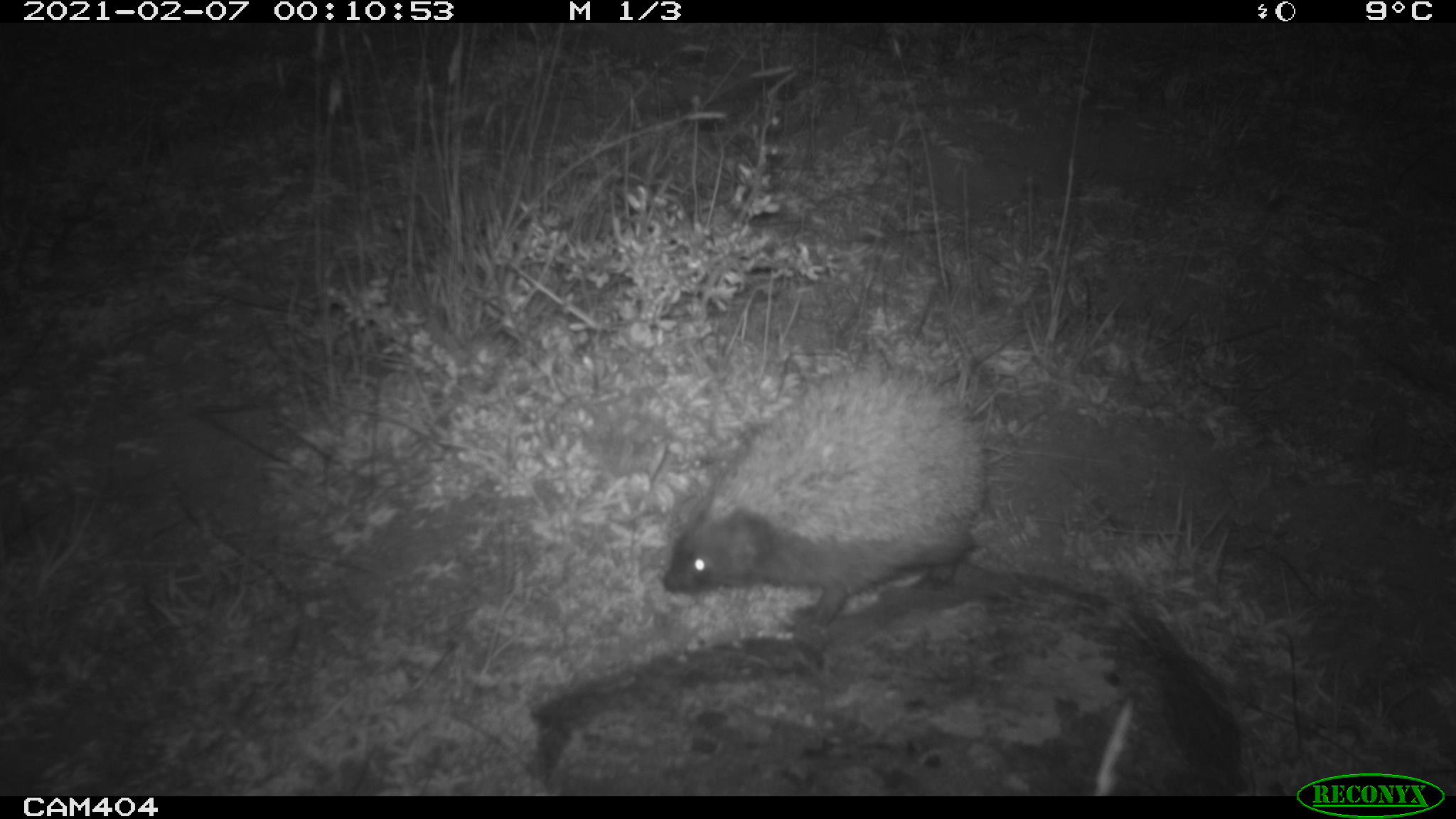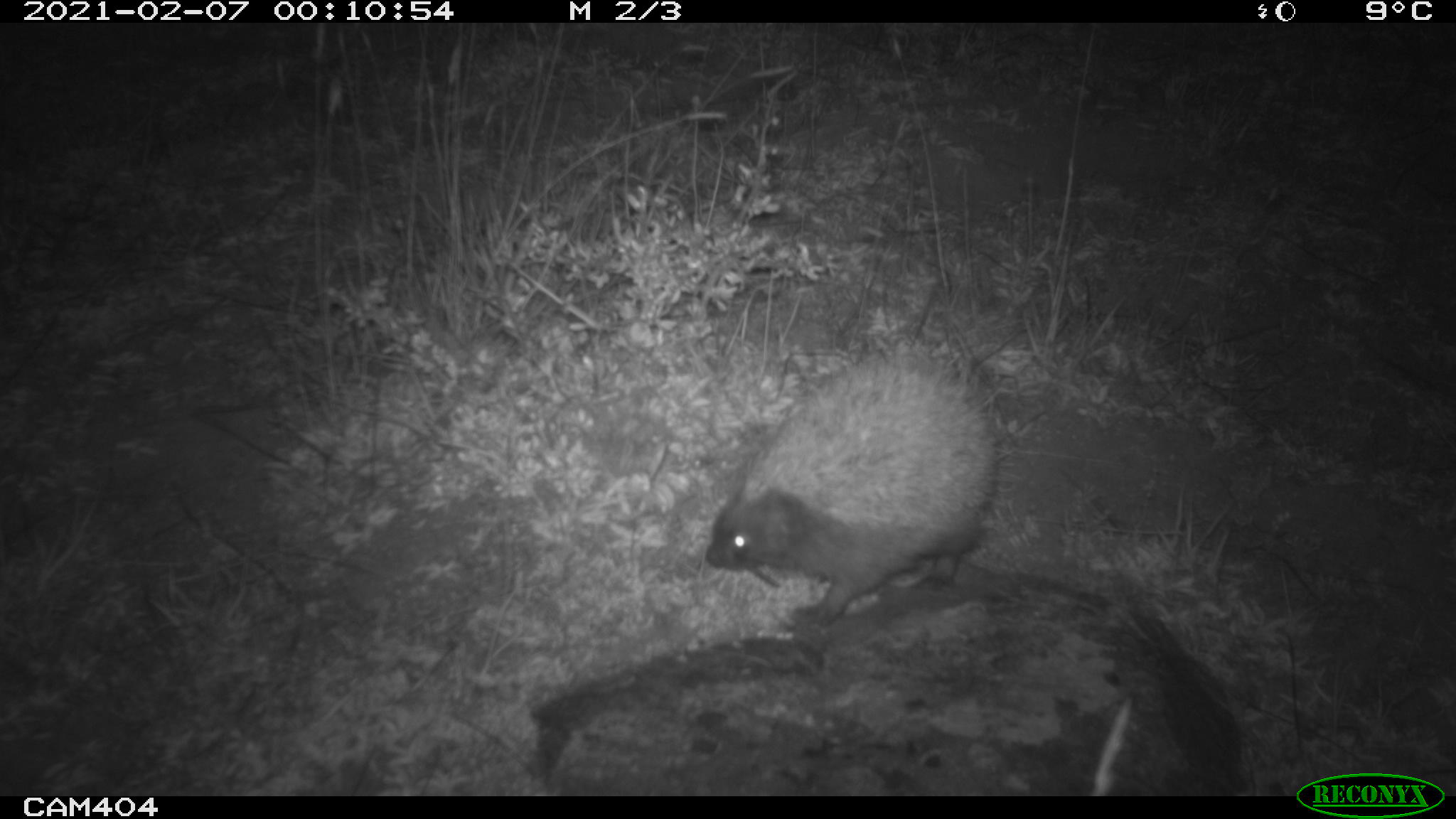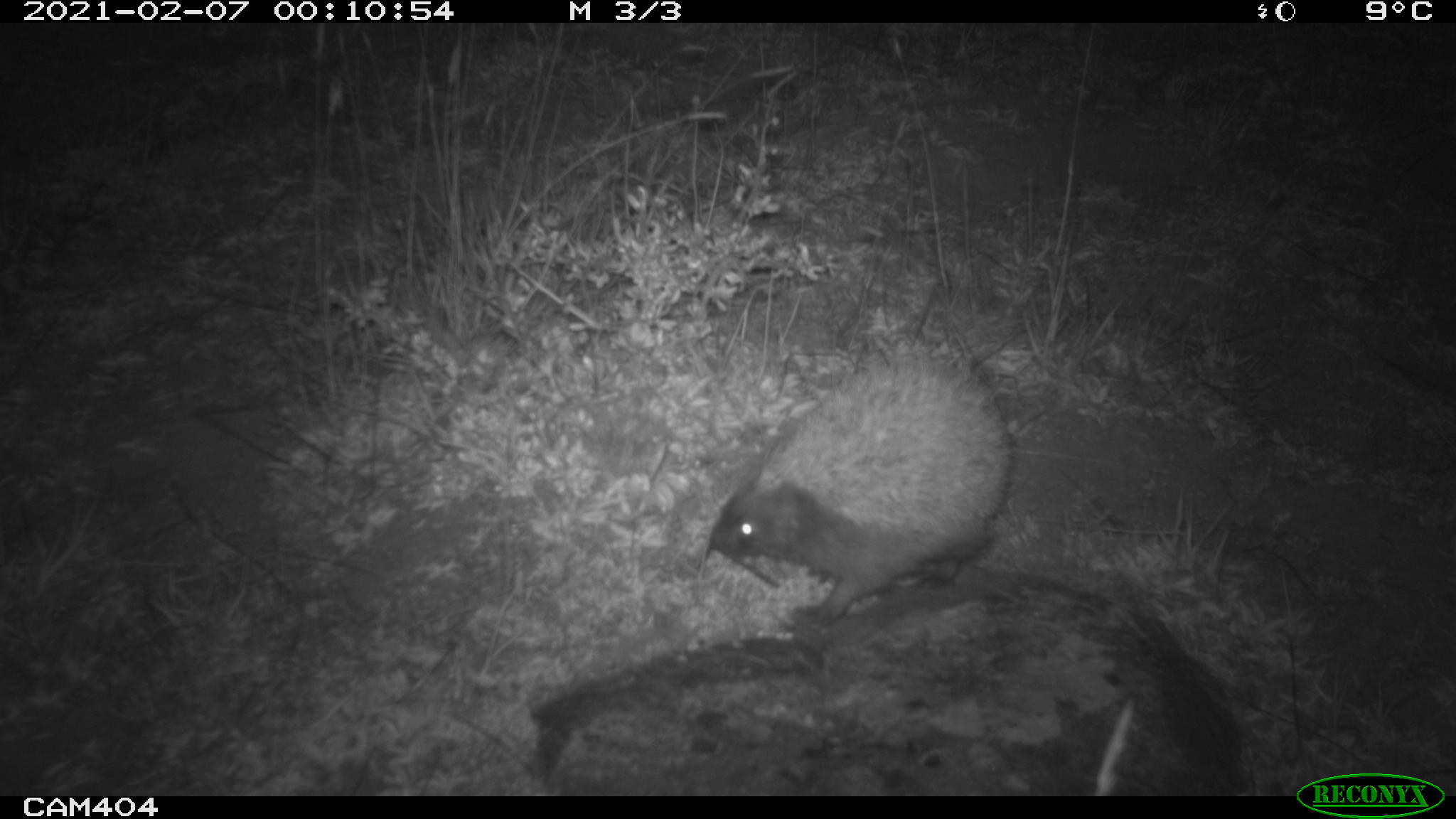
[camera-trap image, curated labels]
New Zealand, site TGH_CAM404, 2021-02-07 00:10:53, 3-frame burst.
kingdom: Animalia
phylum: Chordata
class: Mammalia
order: Eulipotyphla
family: Erinaceidae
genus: Erinaceus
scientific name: Erinaceus europaeus europaeus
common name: european hedgehog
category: hedgehog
Hedgehog (european hedgehog) (Erinaceus europaeus europaeus).